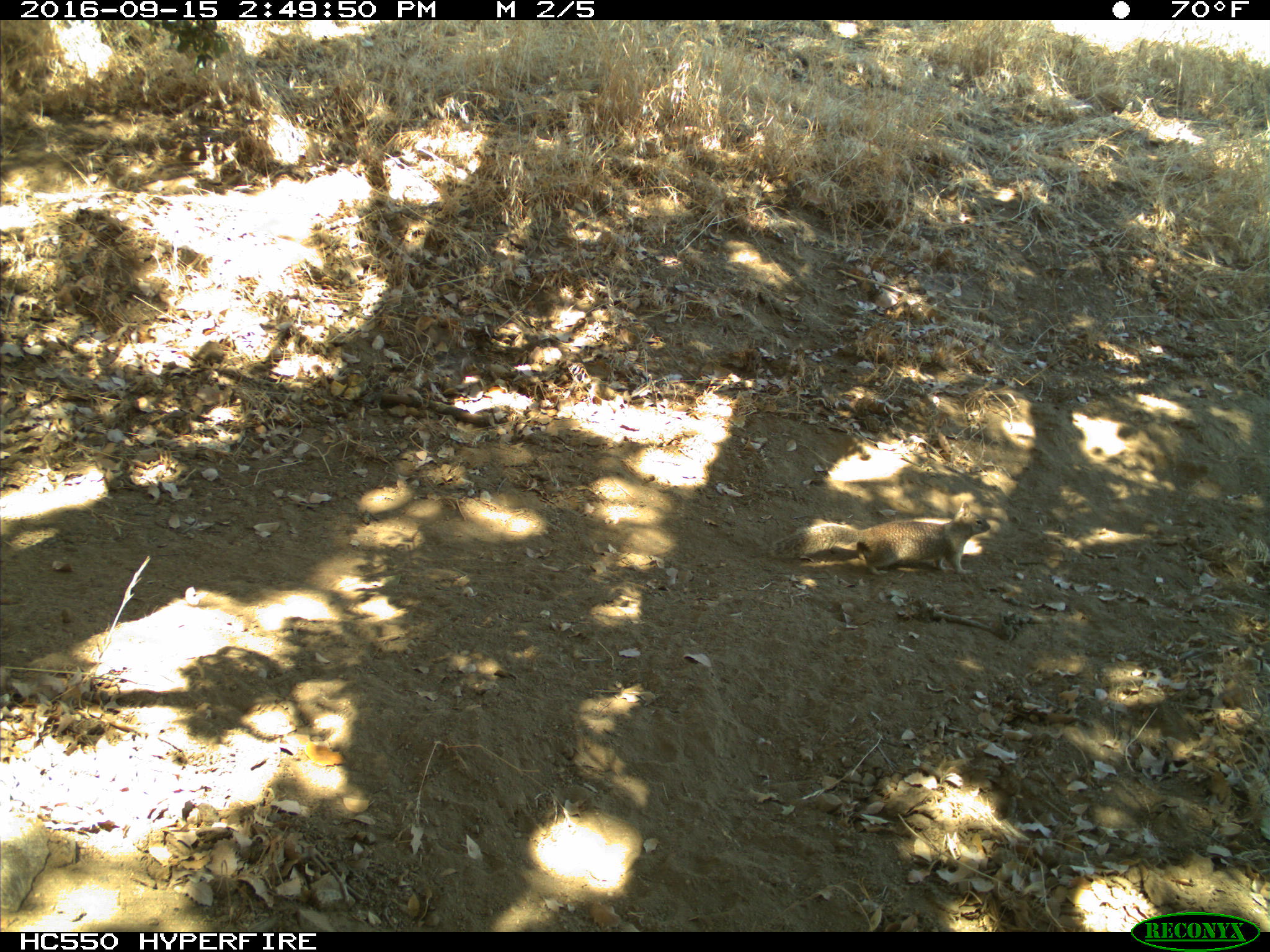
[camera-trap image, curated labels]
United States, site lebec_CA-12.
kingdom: Animalia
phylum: Chordata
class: Mammalia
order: Rodentia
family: Sciuridae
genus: Otospermophilus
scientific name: Otospermophilus beecheyi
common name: california ground squirrel